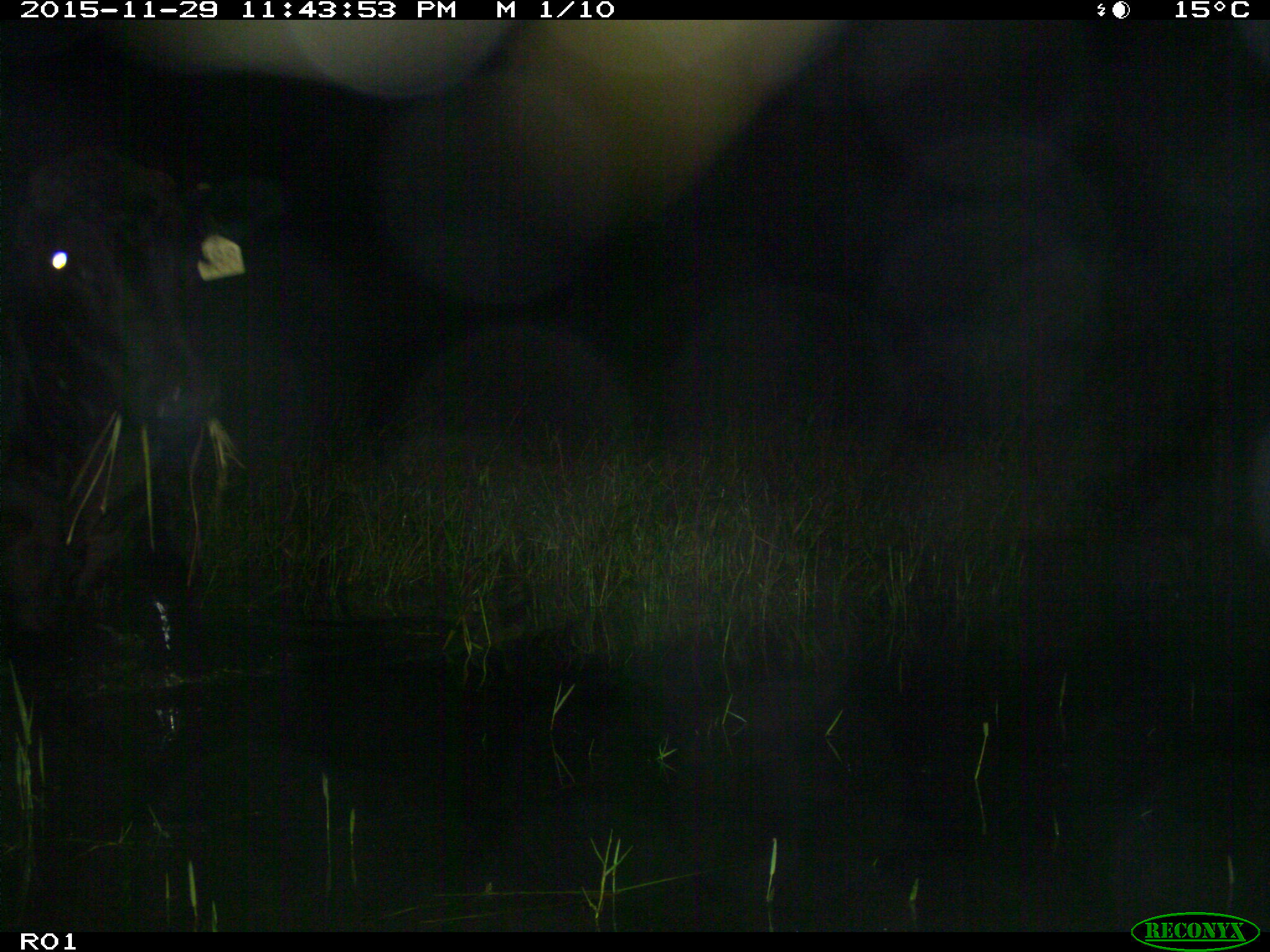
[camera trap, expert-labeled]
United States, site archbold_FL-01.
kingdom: Animalia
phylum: Chordata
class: Mammalia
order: Artiodactyla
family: Bovidae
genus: Bos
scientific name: Bos taurus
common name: domestic cow